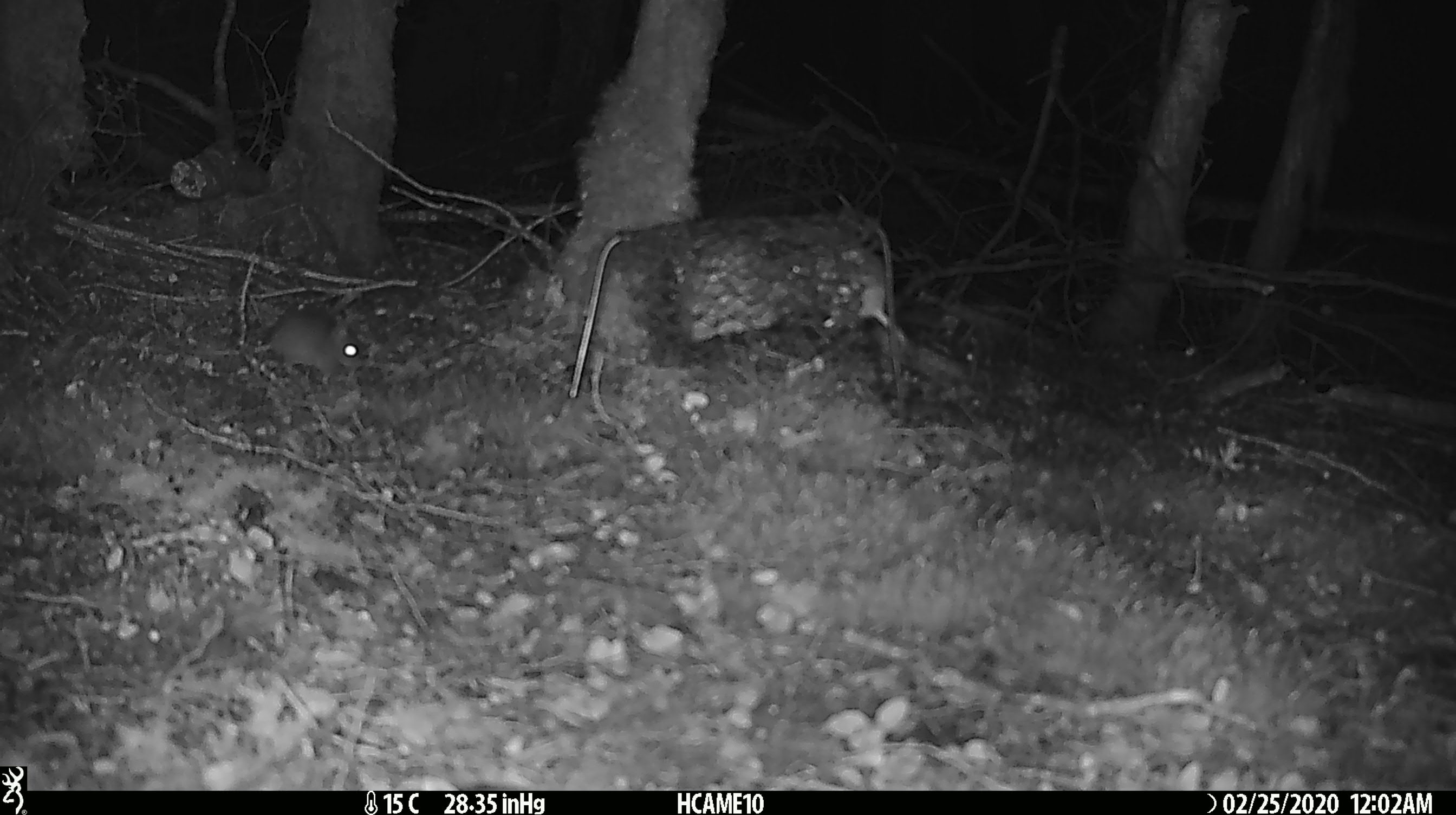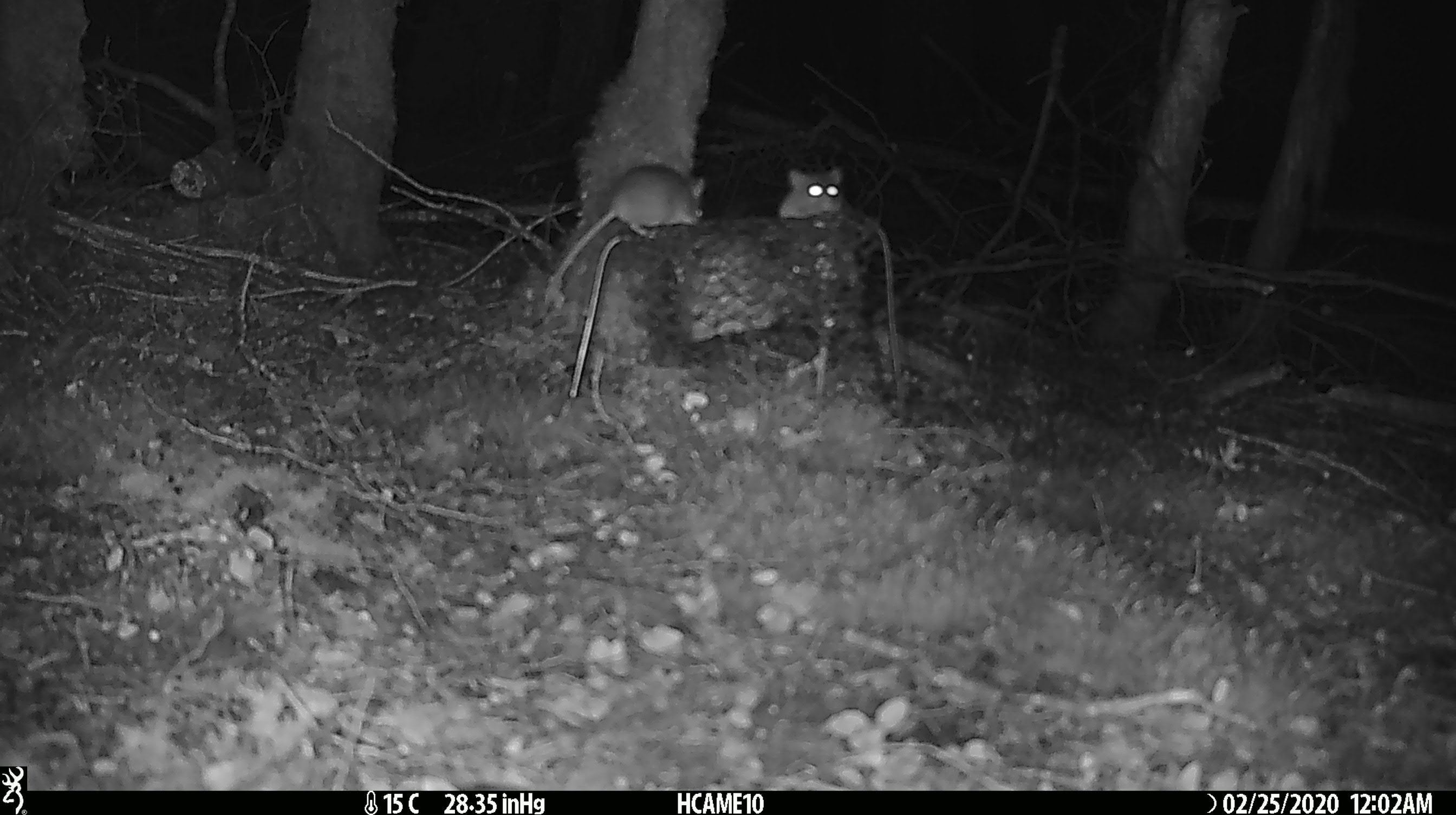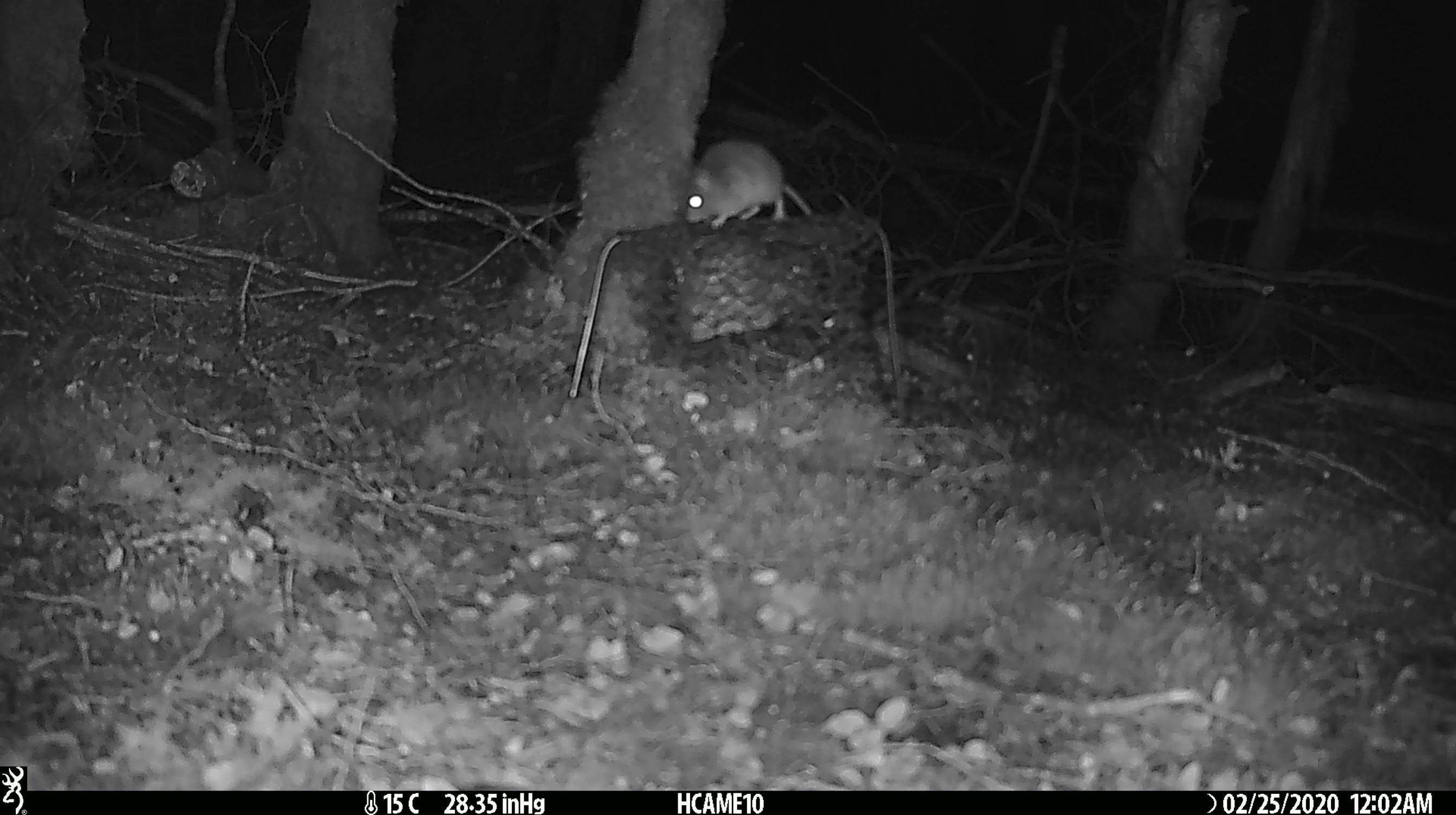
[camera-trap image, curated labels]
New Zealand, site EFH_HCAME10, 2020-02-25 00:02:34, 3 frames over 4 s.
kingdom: Animalia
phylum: Chordata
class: Mammalia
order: Rodentia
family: Muridae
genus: Mus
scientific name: Mus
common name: mouse